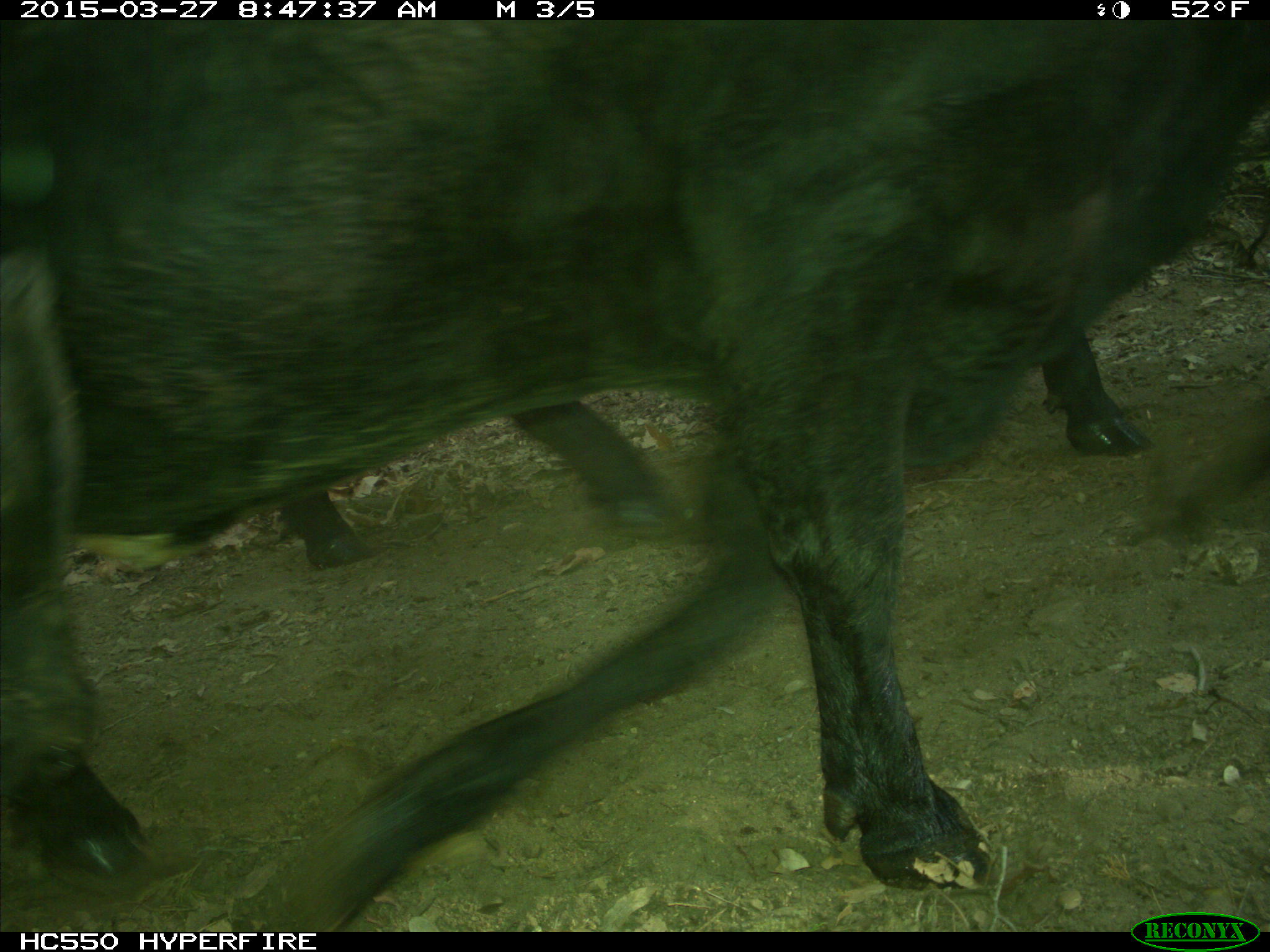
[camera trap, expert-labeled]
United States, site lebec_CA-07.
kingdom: Animalia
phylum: Chordata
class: Mammalia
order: Artiodactyla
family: Bovidae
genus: Bos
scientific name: Bos taurus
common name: domestic cow